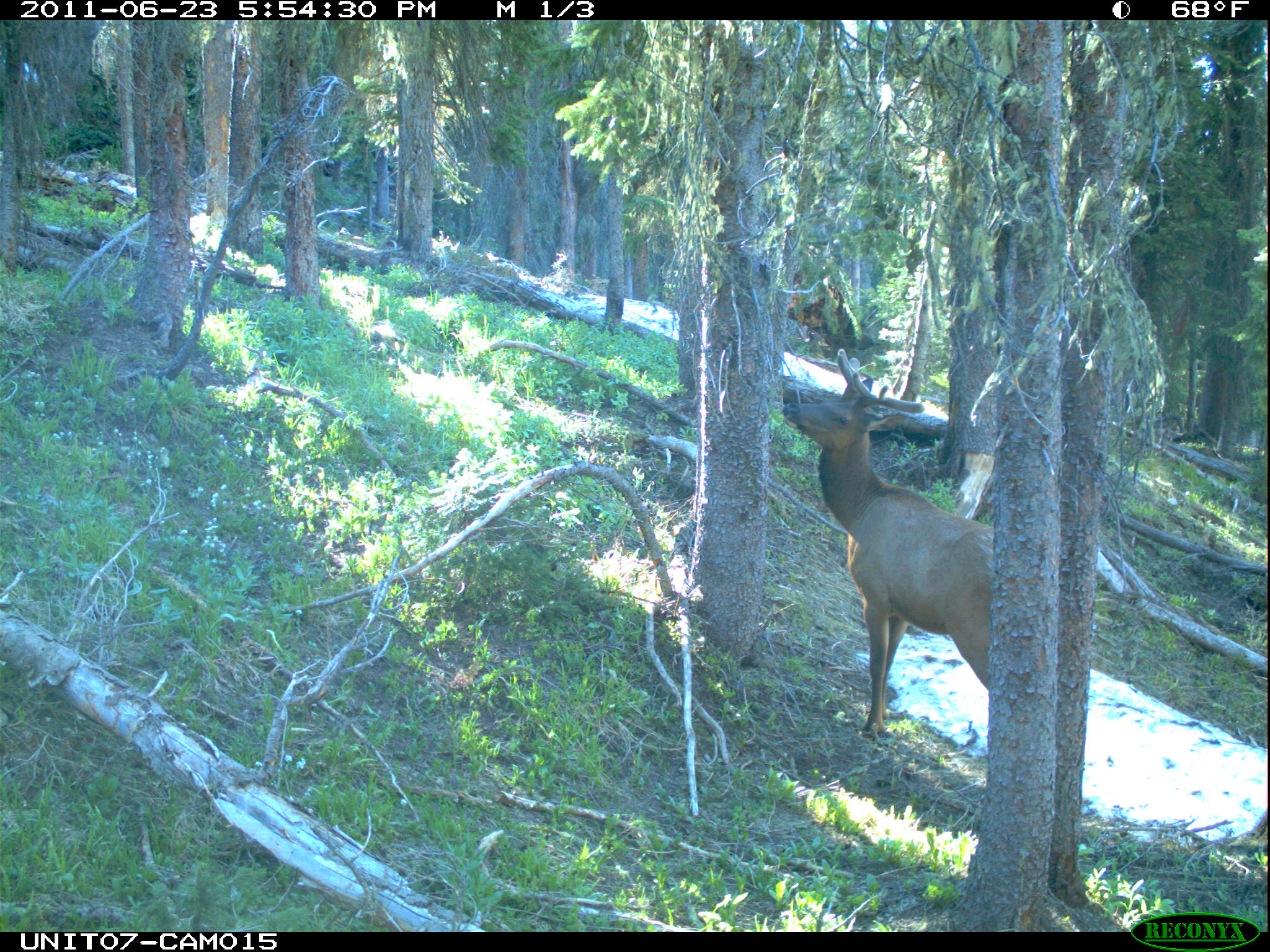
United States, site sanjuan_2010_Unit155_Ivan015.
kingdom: Animalia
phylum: Chordata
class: Mammalia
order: Artiodactyla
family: Cervidae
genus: Cervus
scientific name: Cervus elaphus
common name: red deer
Cervus elaphus (red deer).